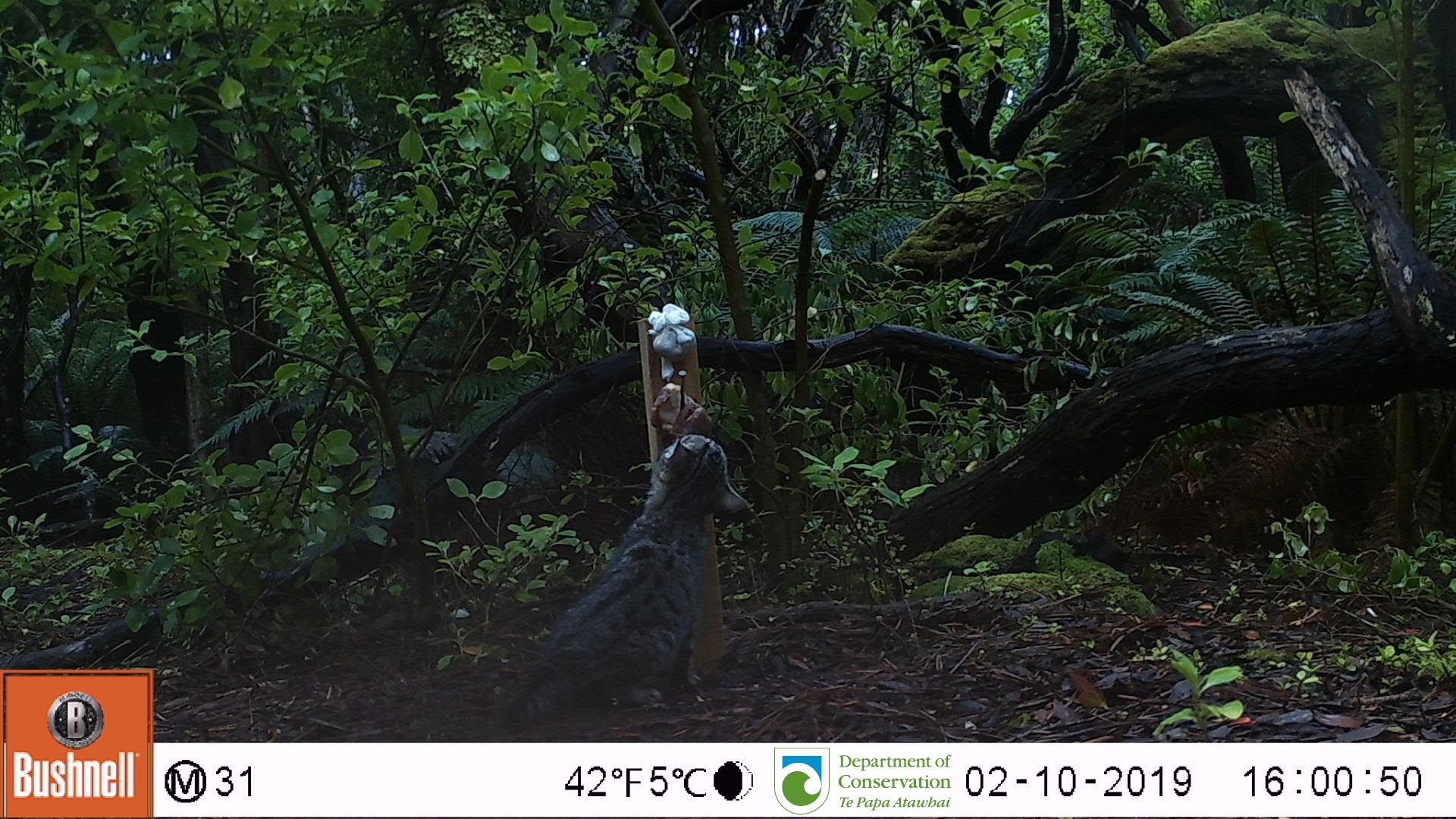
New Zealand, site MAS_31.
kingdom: Animalia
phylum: Chordata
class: Mammalia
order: Carnivora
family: Felidae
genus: Felis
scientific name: Felis catus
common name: domestic cat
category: cat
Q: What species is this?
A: Cat (domestic cat) (Felis catus).